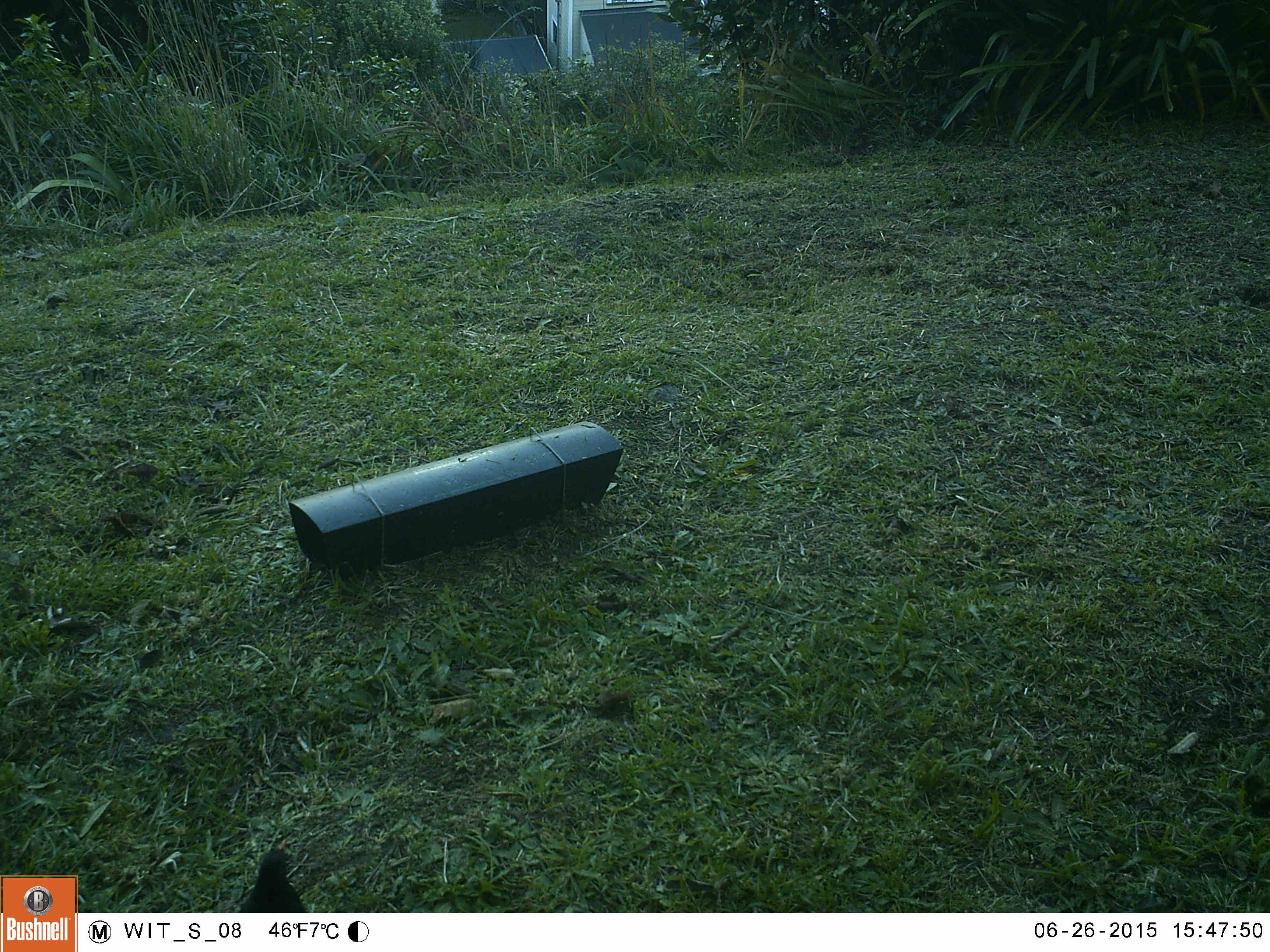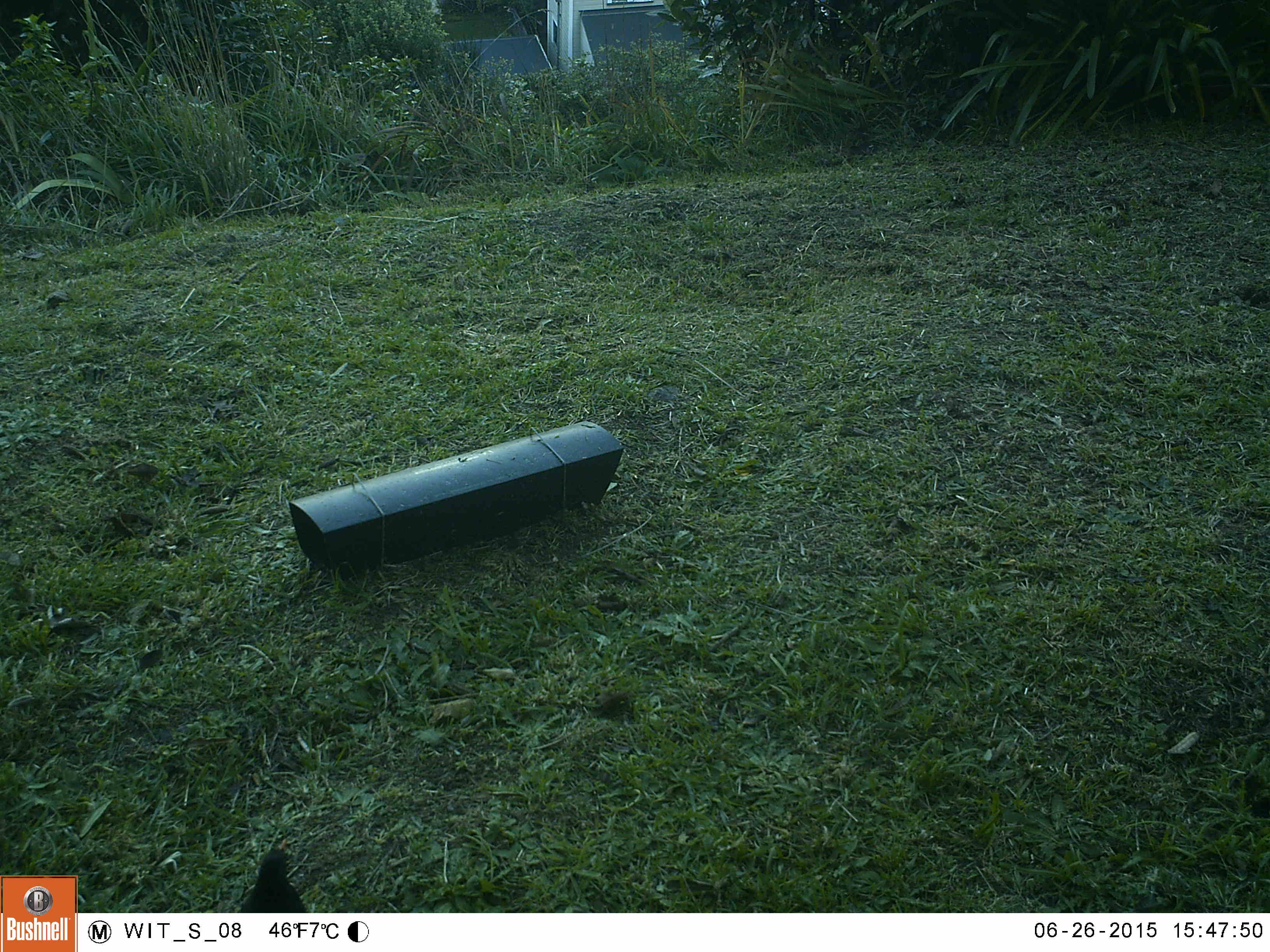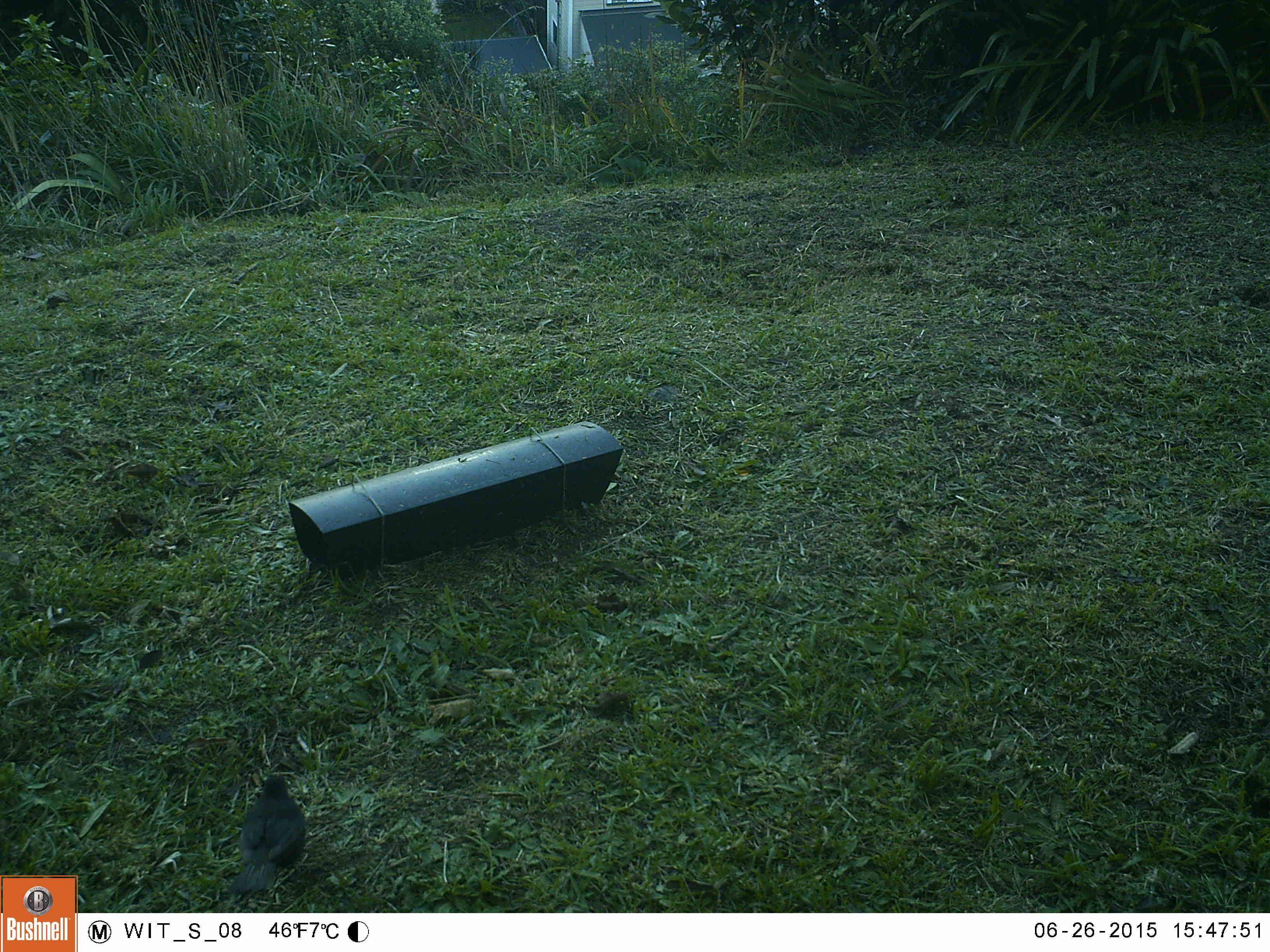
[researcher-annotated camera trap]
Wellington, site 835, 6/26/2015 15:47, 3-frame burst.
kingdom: Animalia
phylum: Chordata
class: Aves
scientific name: Aves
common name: bird